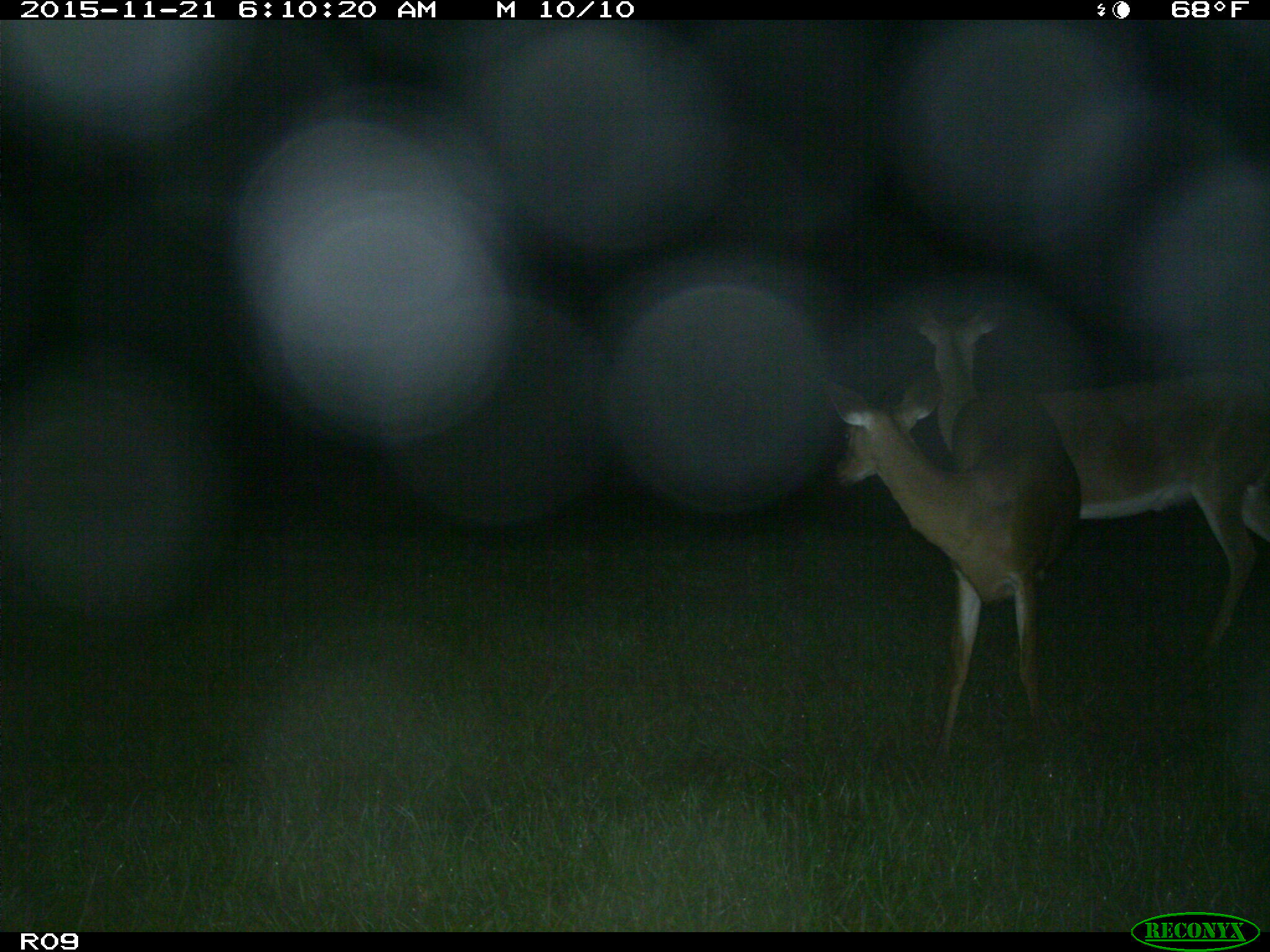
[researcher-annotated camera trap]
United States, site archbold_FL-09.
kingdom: Animalia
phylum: Chordata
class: Mammalia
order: Artiodactyla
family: Cervidae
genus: Odocoileus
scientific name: Odocoileus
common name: deer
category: unidentified deer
Unidentified deer (deer) (Odocoileus).